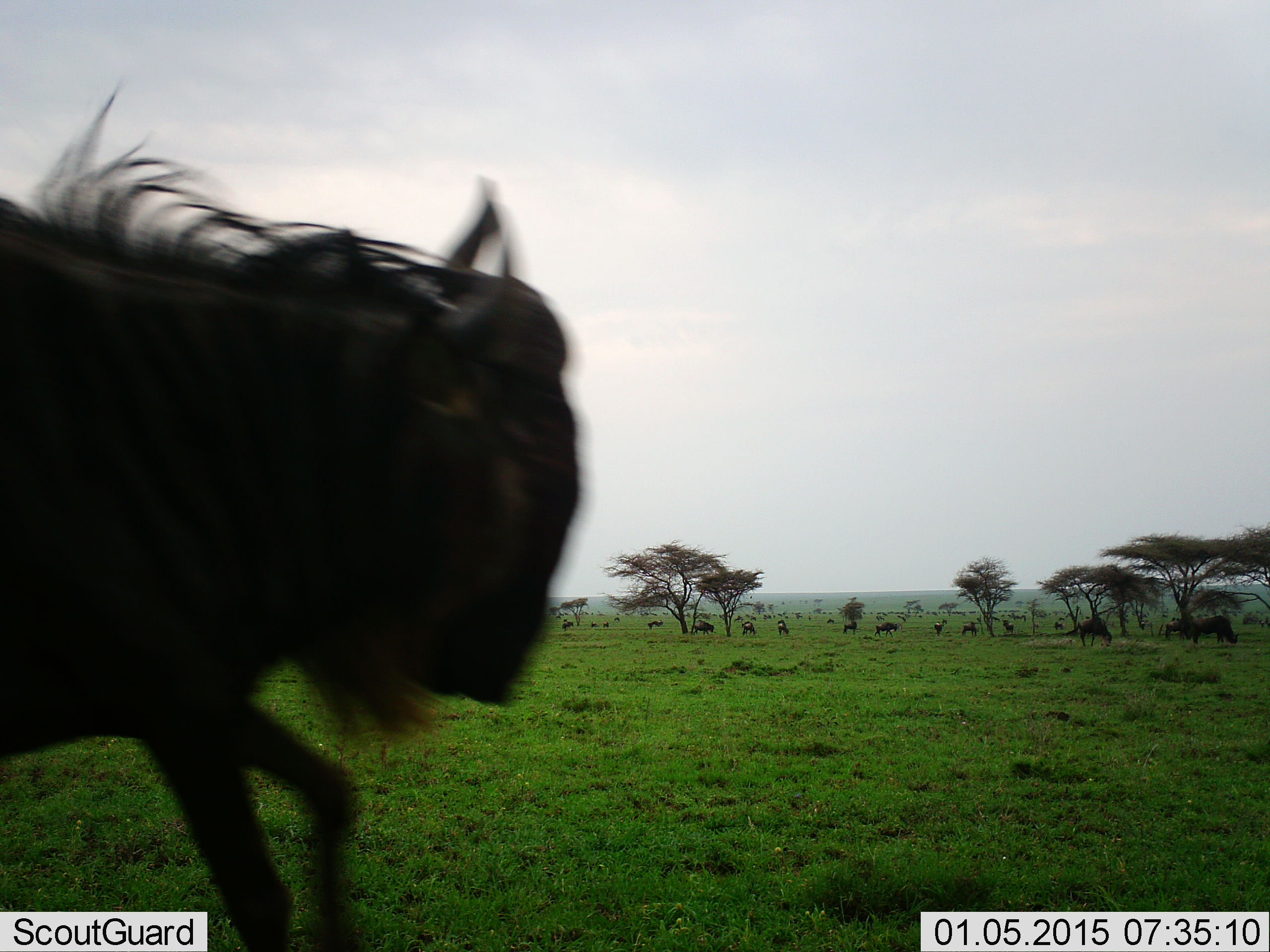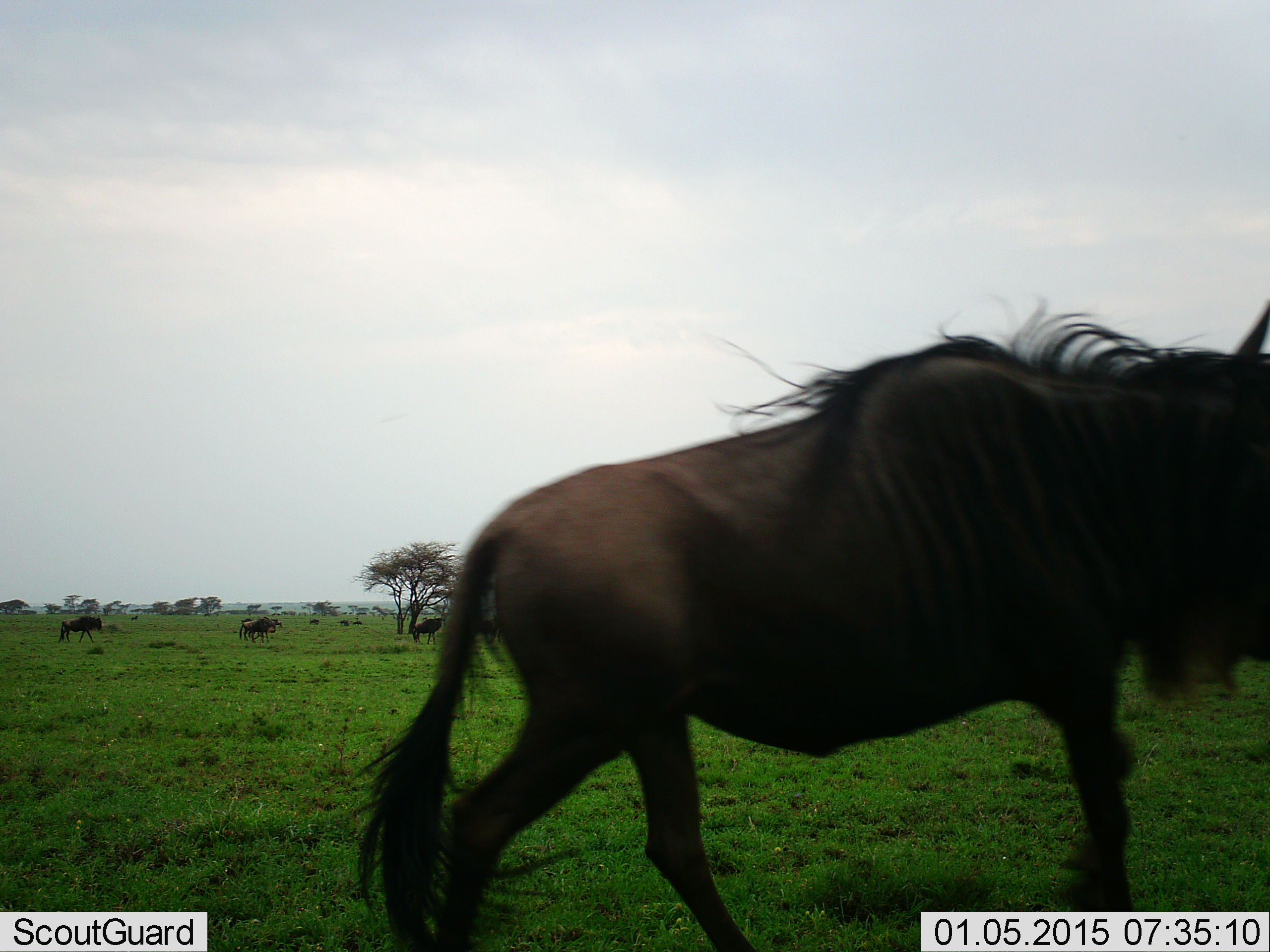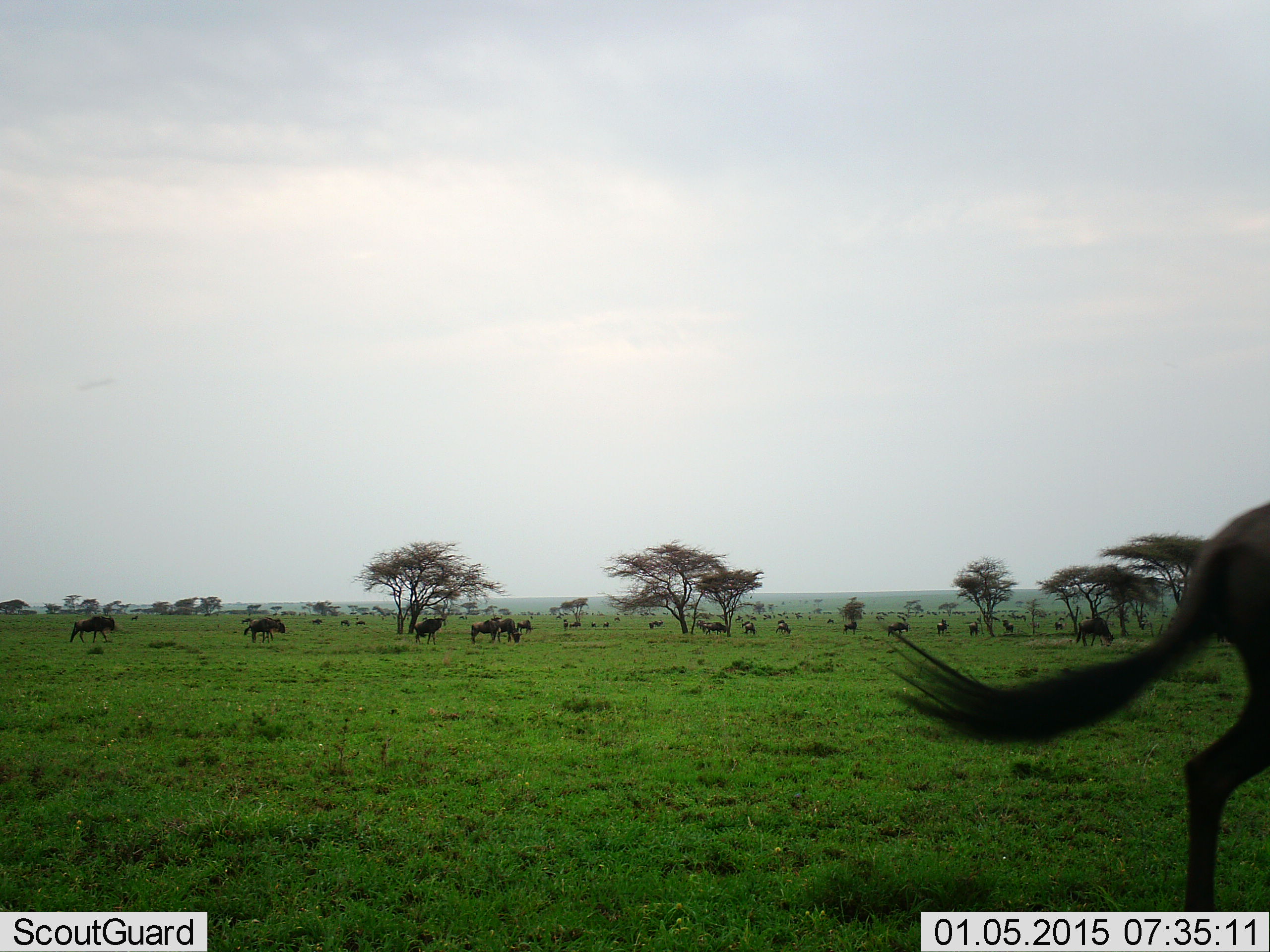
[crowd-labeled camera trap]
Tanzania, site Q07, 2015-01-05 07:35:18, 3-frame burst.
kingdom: Animalia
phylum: Chordata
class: Mammalia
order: Artiodactyla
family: Bovidae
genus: Connochaetes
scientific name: Connochaetes taurinus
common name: blue wildebeest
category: wildebeest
Wildebeest (blue wildebeest) (Connochaetes taurinus), count 11-50. Behavior (volunteer vote fractions): standing 10%, resting 0%, moving 100%, interacting 0%. Young present (vote fraction): 0%. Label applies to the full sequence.